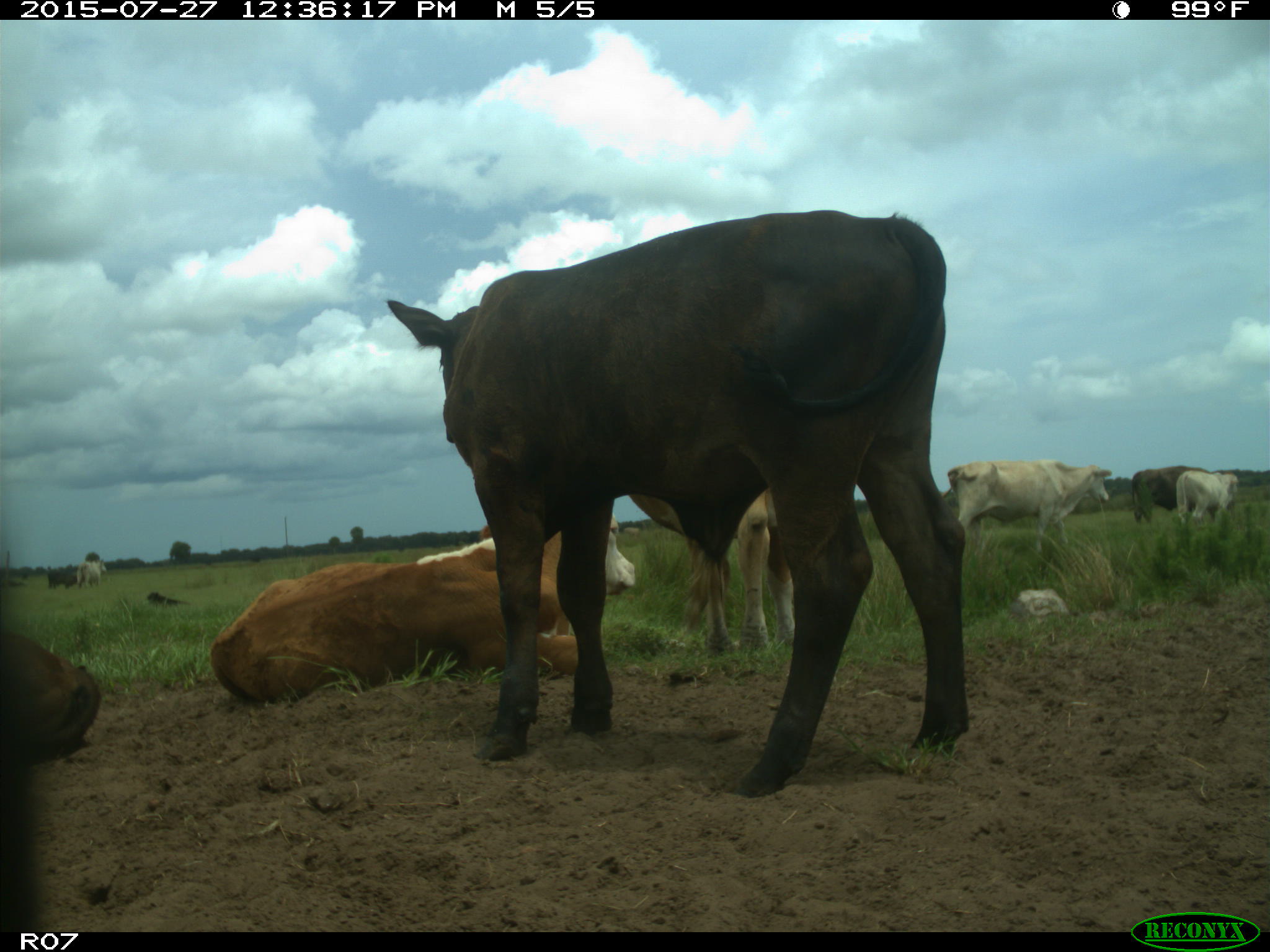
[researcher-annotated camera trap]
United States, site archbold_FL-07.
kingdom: Animalia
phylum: Chordata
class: Mammalia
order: Artiodactyla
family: Bovidae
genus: Bos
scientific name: Bos taurus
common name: domestic cow